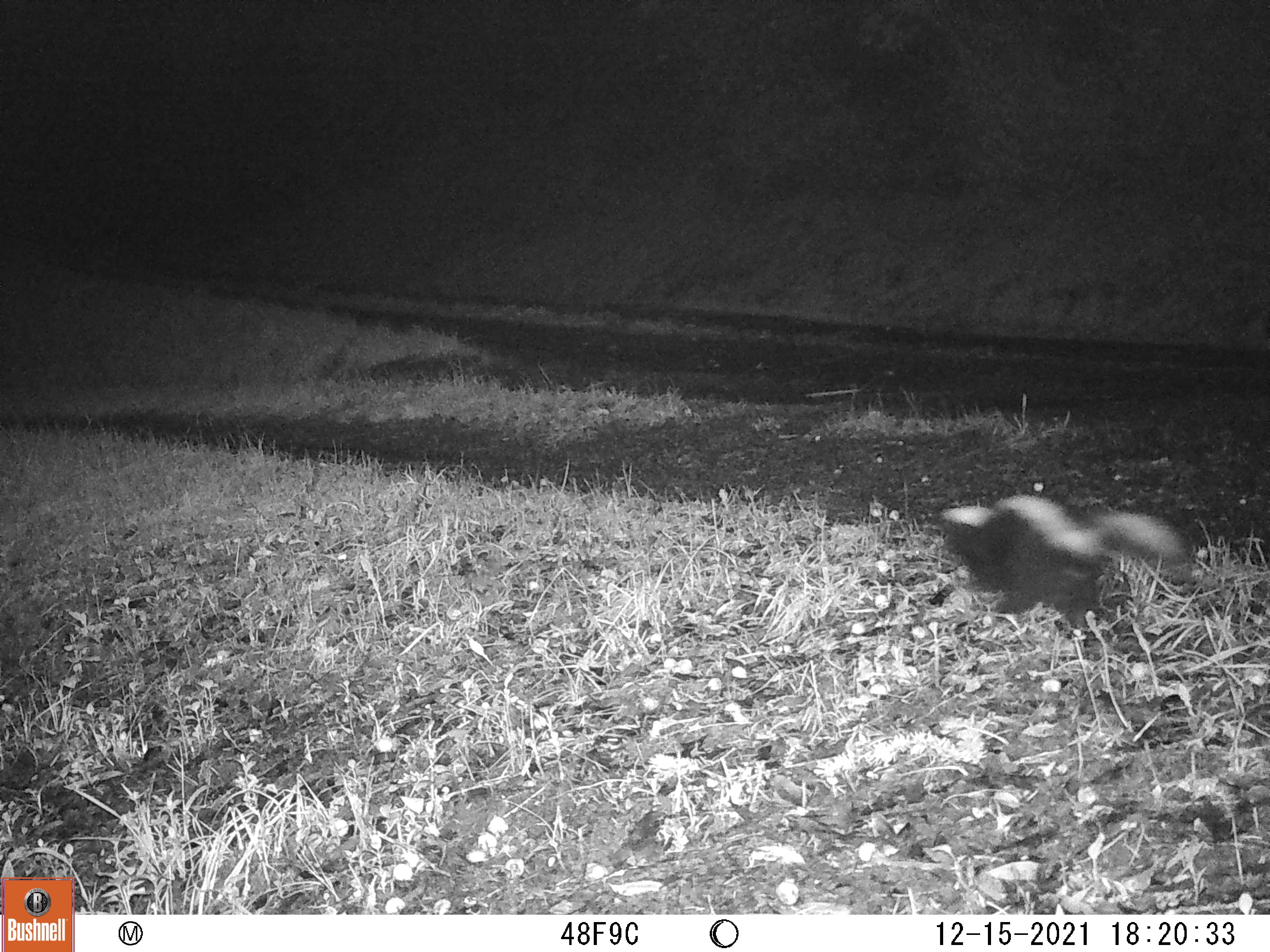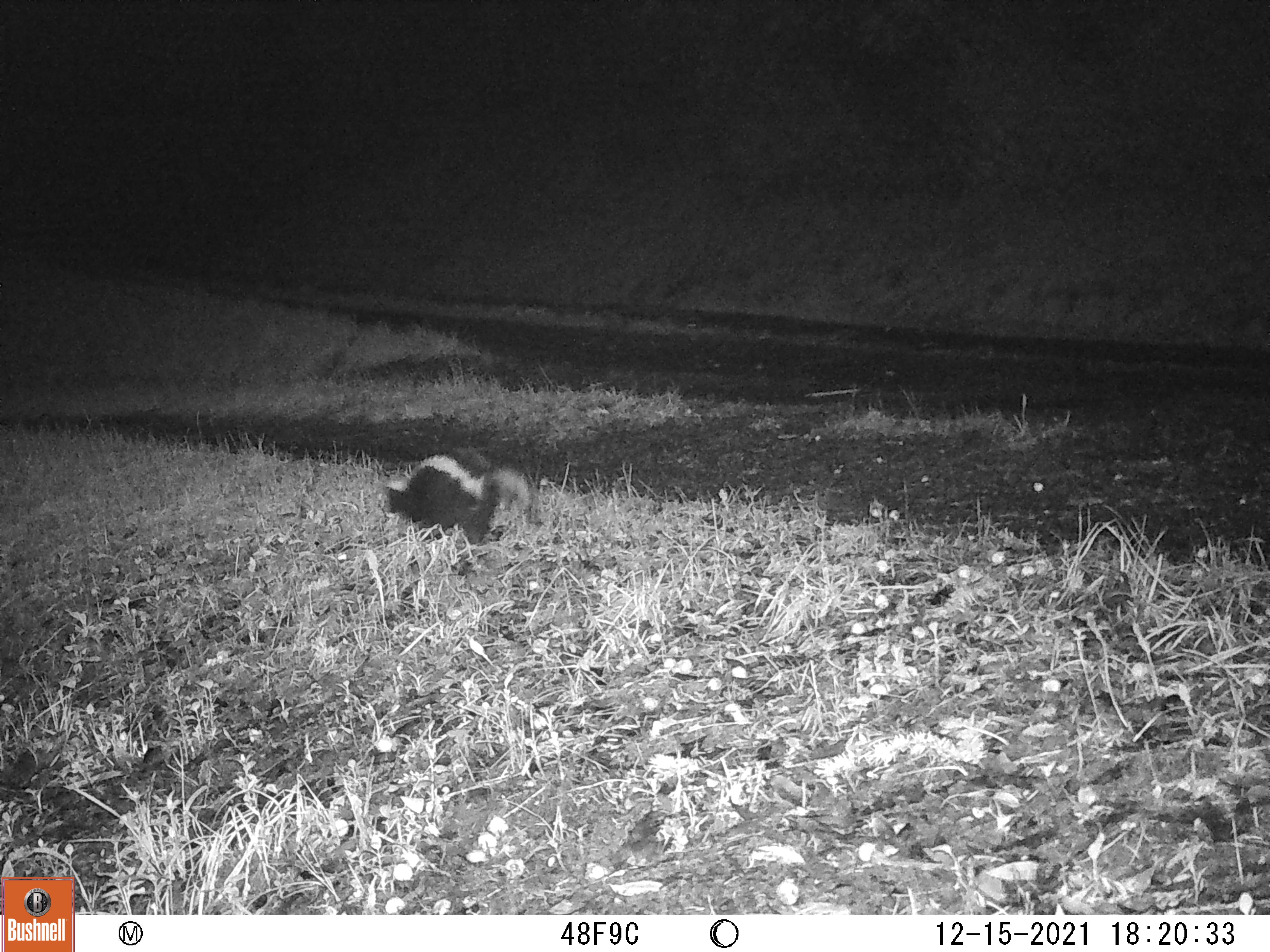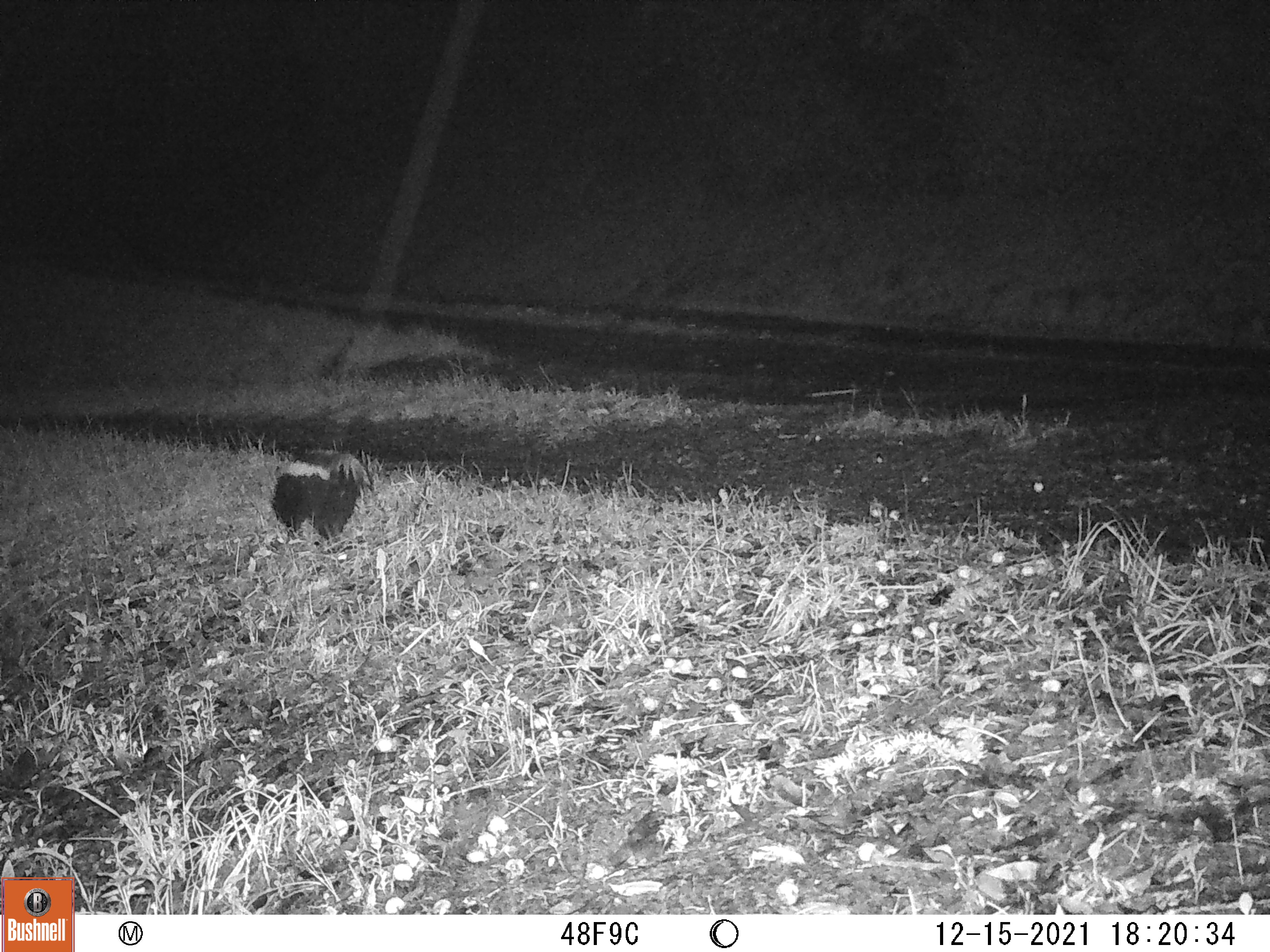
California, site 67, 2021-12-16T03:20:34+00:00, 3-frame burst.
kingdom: Animalia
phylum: Chordata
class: Mammalia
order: Carnivora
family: Mephitidae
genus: Mephitis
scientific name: Mephitis mephitis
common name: striped skunk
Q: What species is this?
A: Striped skunk (Mephitis mephitis).